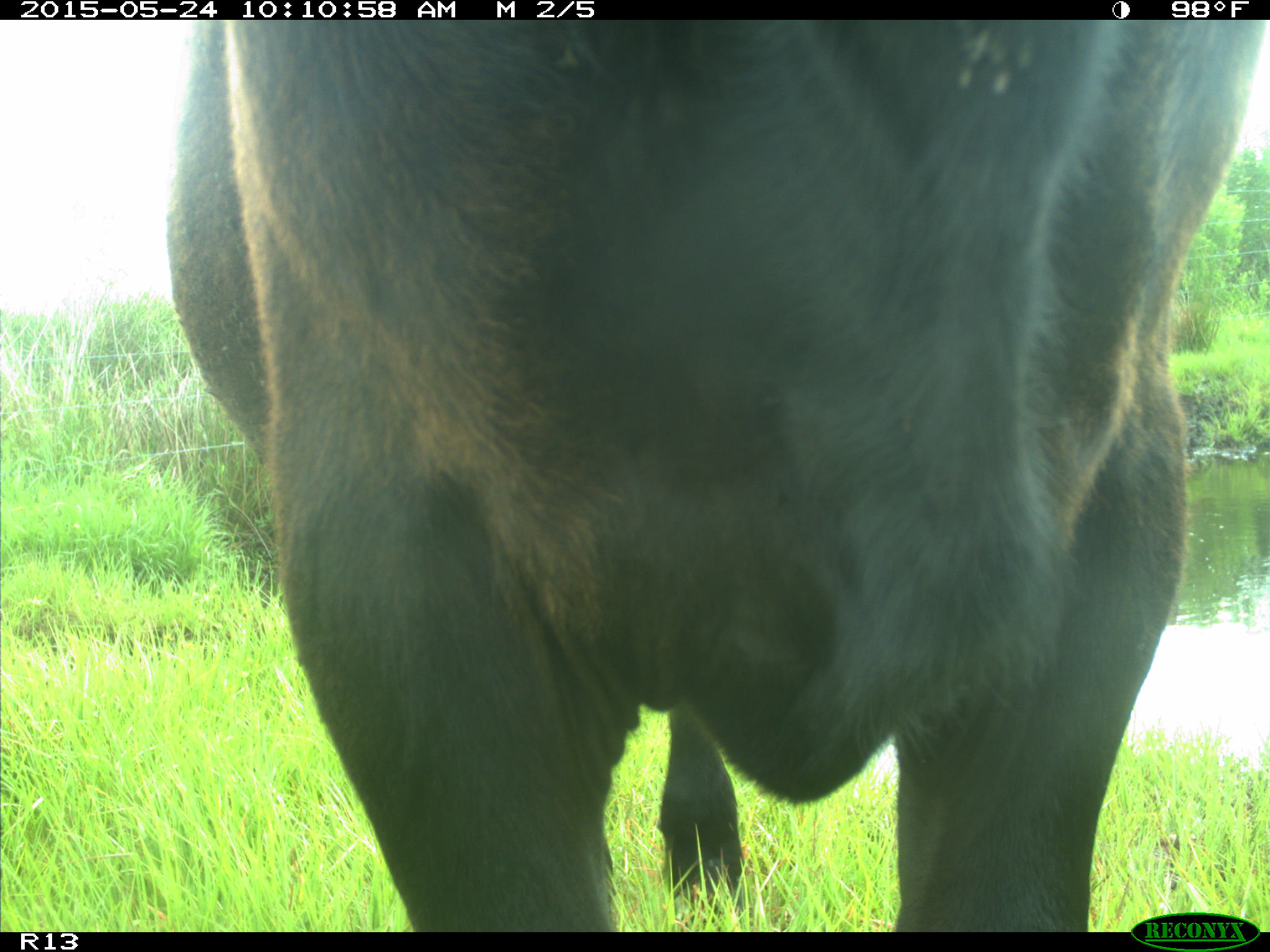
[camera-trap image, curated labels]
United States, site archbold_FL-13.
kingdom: Animalia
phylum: Chordata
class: Mammalia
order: Artiodactyla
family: Bovidae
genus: Bos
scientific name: Bos taurus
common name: domestic cow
Bos taurus (domestic cow).